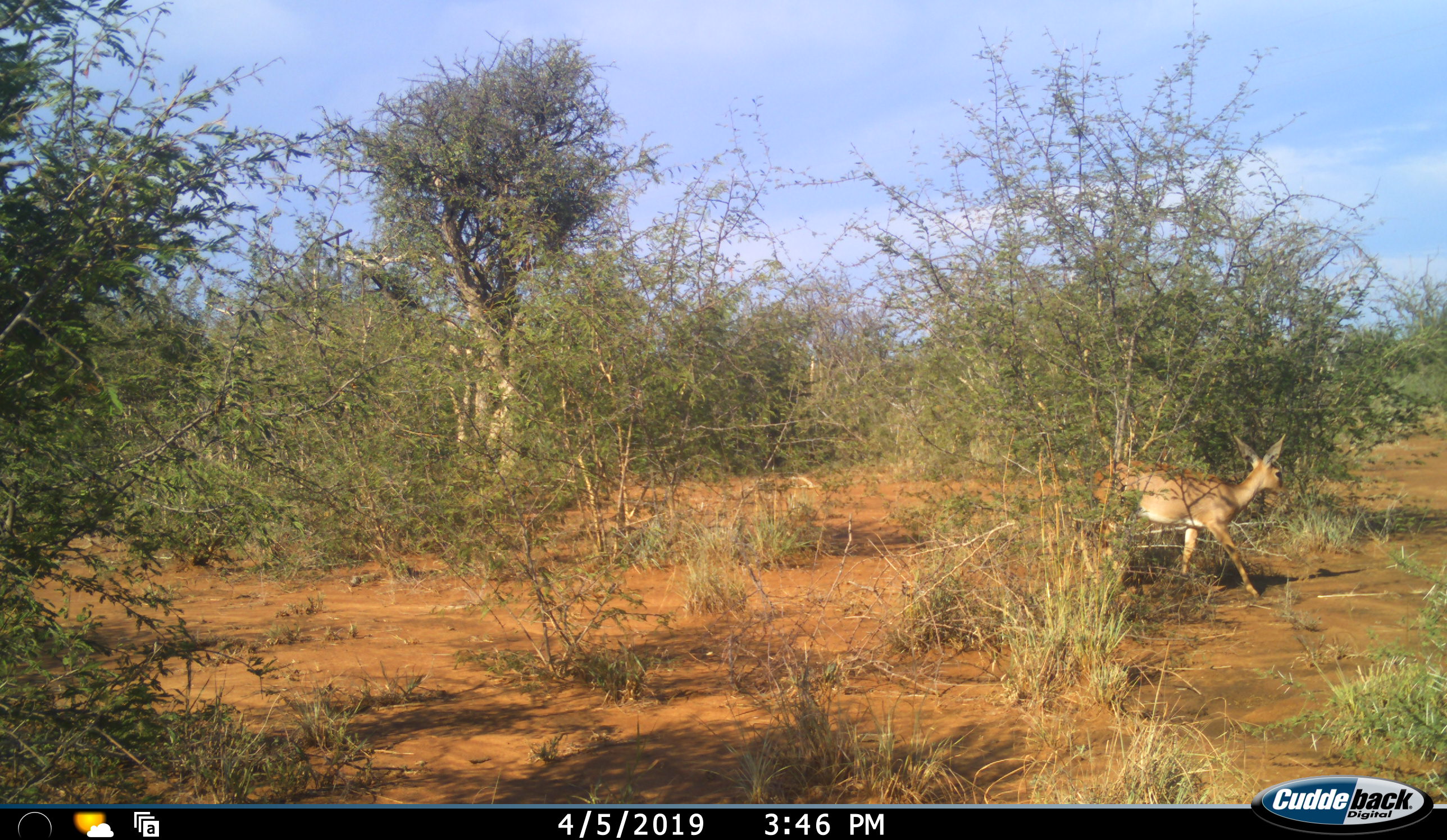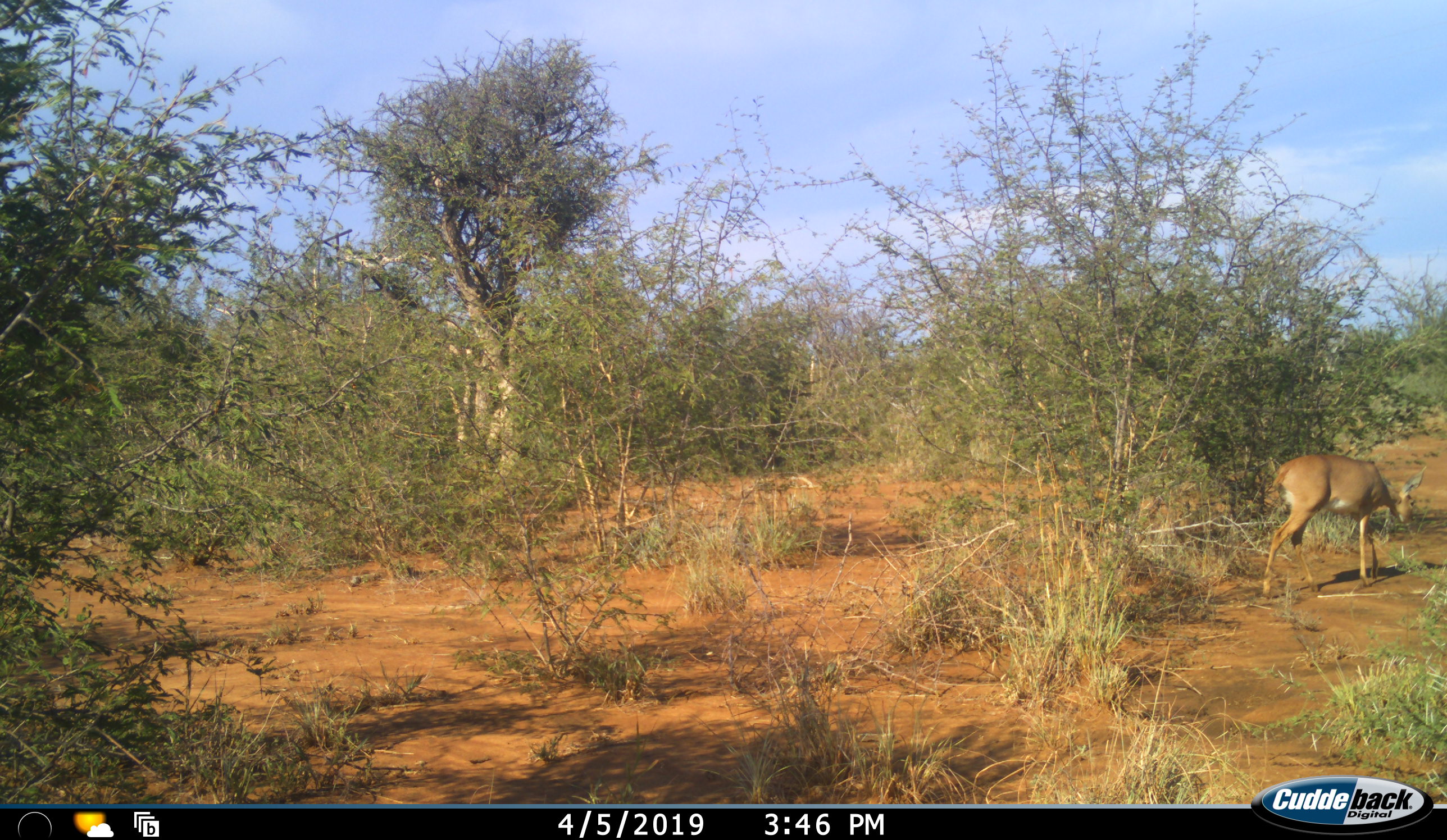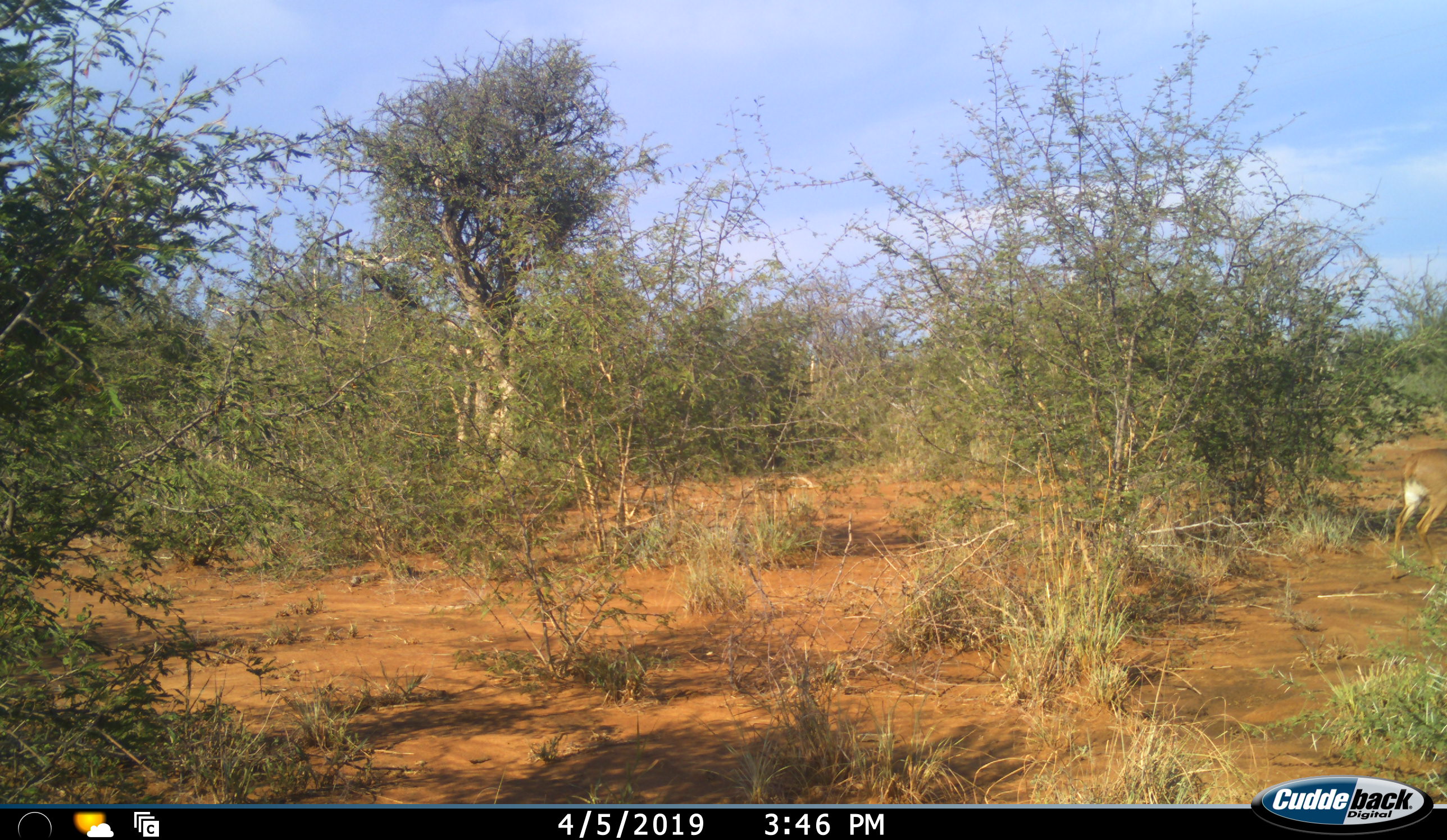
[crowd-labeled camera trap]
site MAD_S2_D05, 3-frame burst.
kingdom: Animalia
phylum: Chordata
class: Mammalia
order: Artiodactyla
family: Bovidae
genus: Aepyceros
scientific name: Aepyceros melampus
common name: impala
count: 1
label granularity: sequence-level